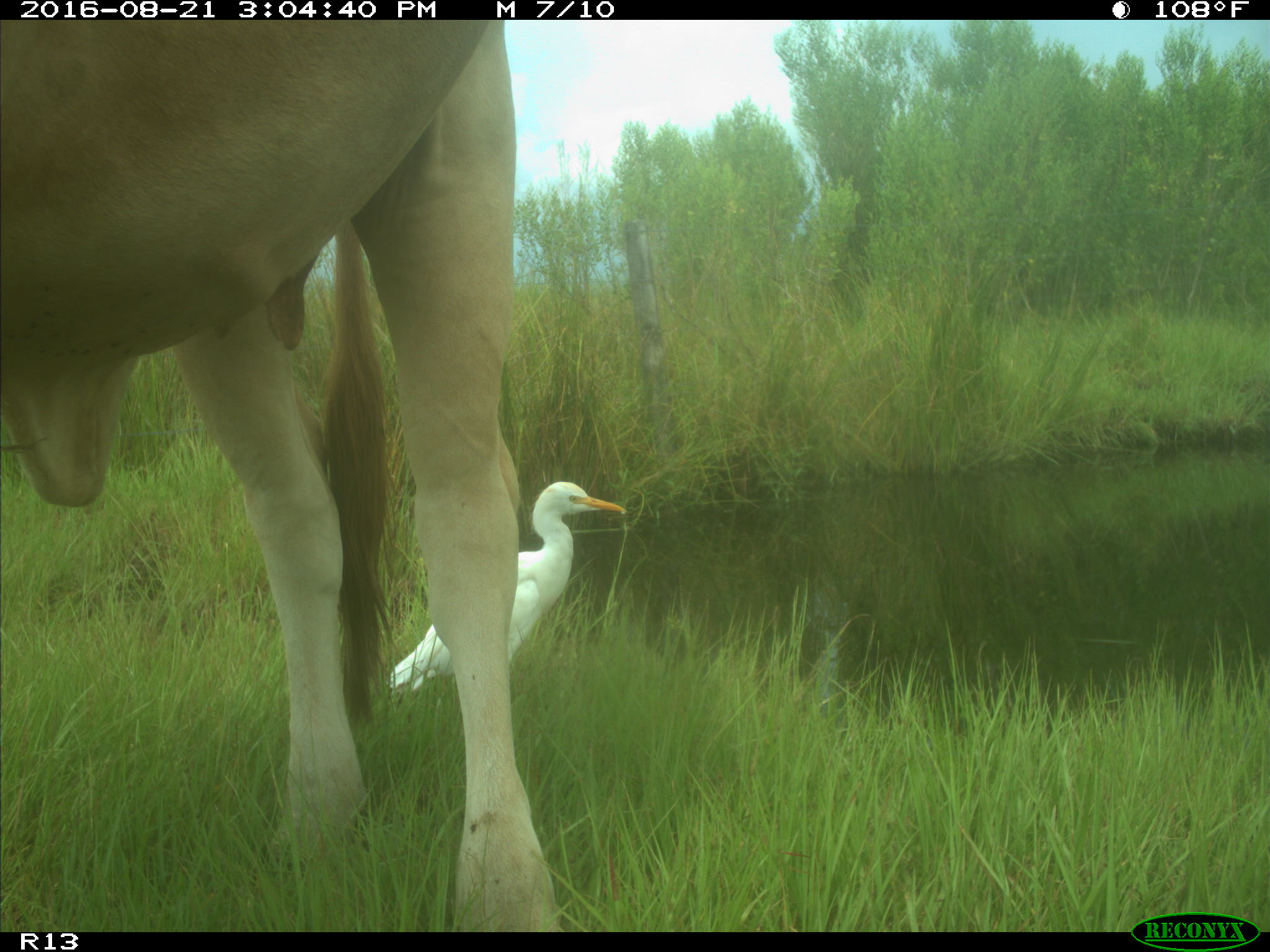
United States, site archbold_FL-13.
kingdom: Animalia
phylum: Chordata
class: Mammalia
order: Artiodactyla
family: Bovidae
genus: Bos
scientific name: Bos taurus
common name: domestic cow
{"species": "Bos taurus (domestic cow)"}